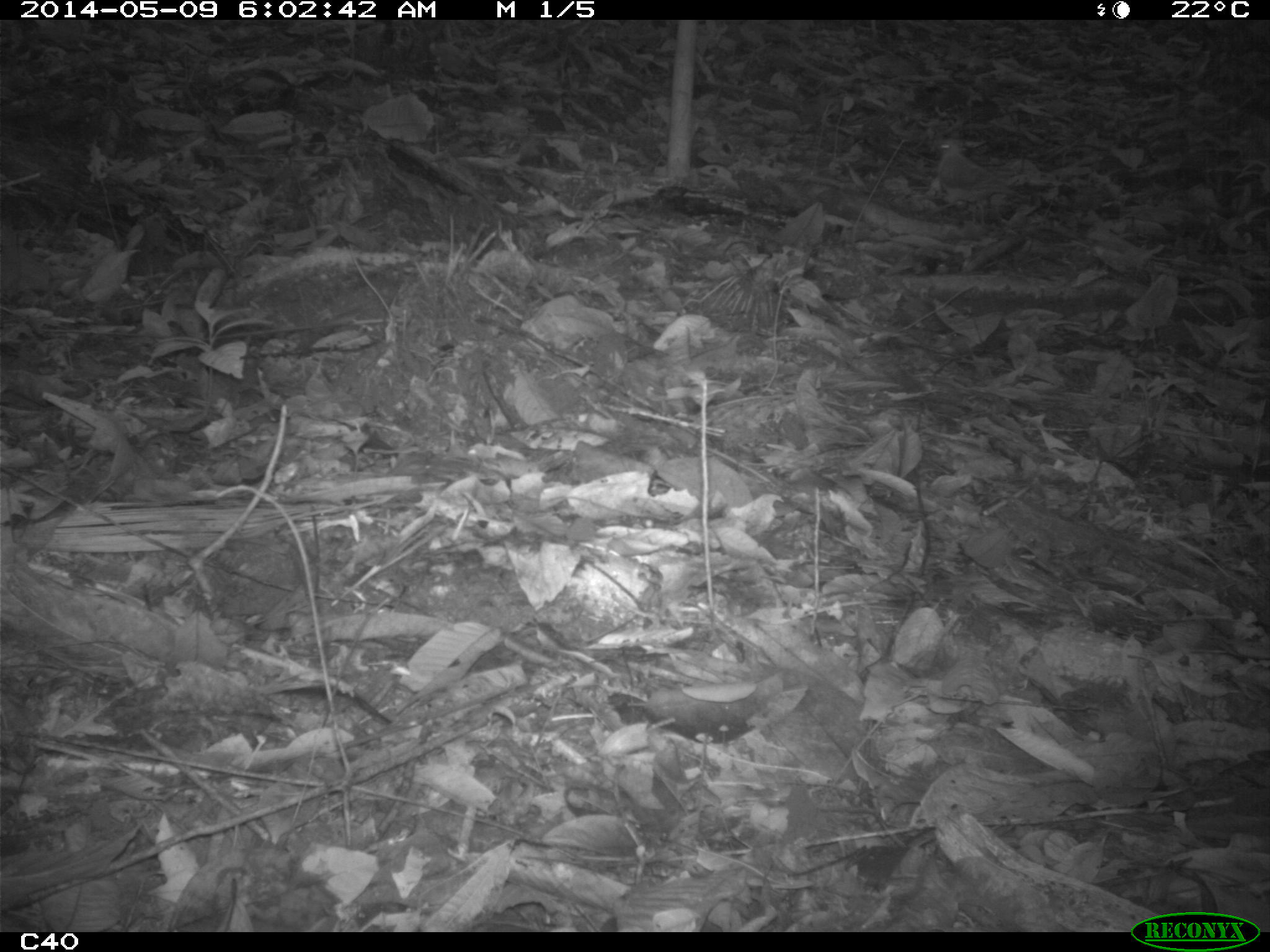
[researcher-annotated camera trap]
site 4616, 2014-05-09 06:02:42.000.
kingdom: Animalia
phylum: Chordata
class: Aves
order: Columbiformes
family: Columbidae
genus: Leptotila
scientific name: Leptotila rufaxilla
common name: gray-fronted dove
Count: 1.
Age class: adult.